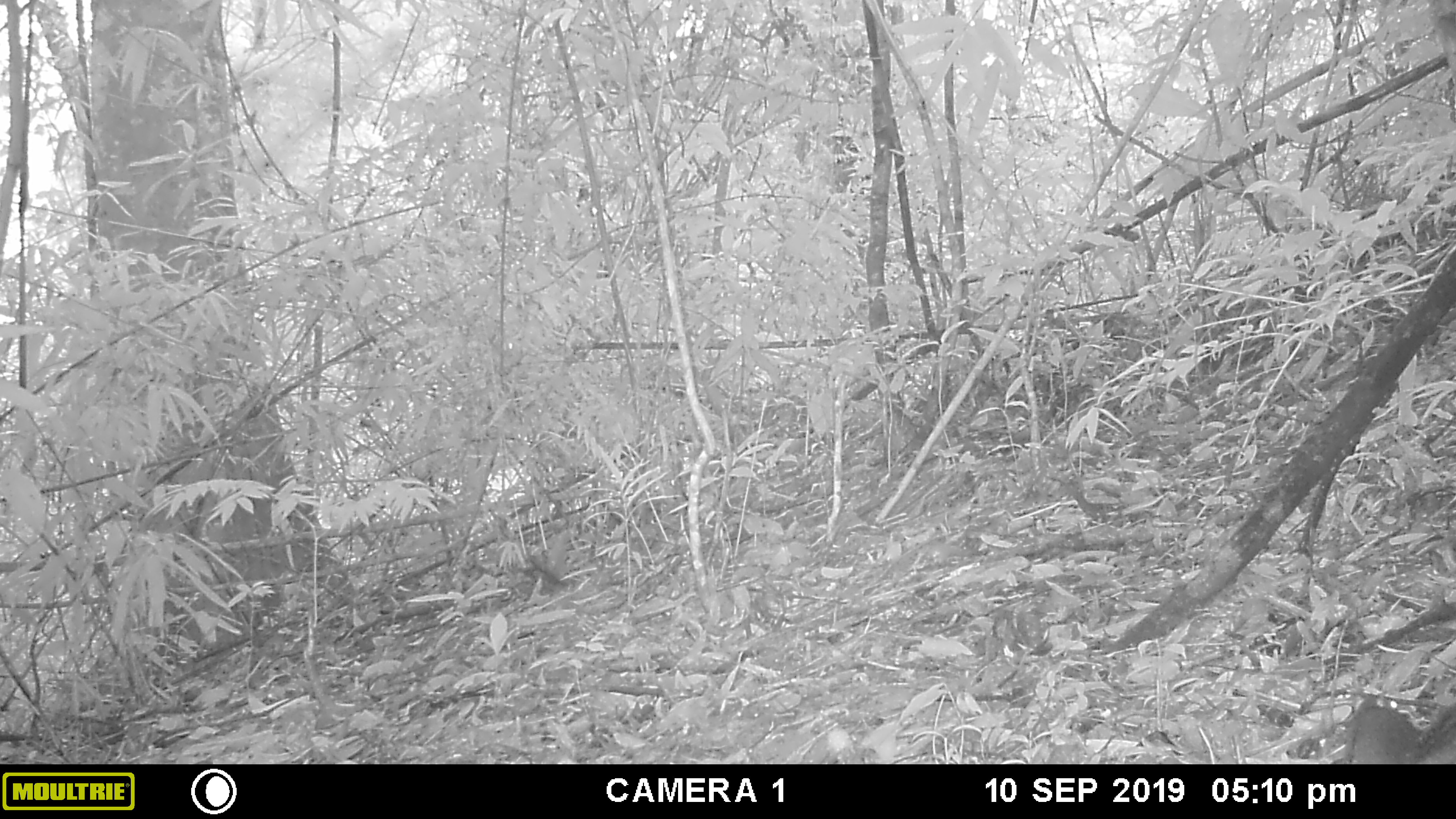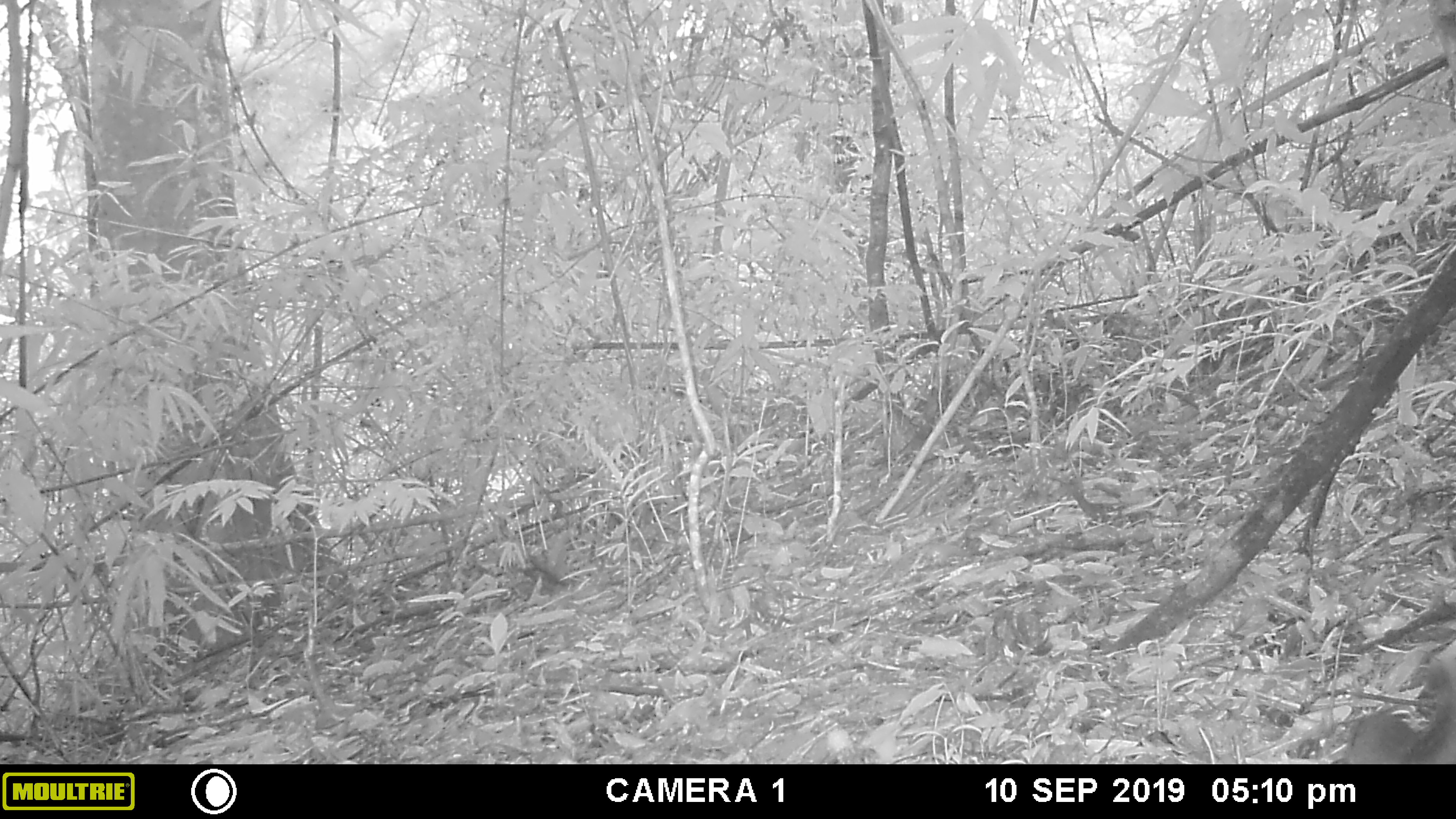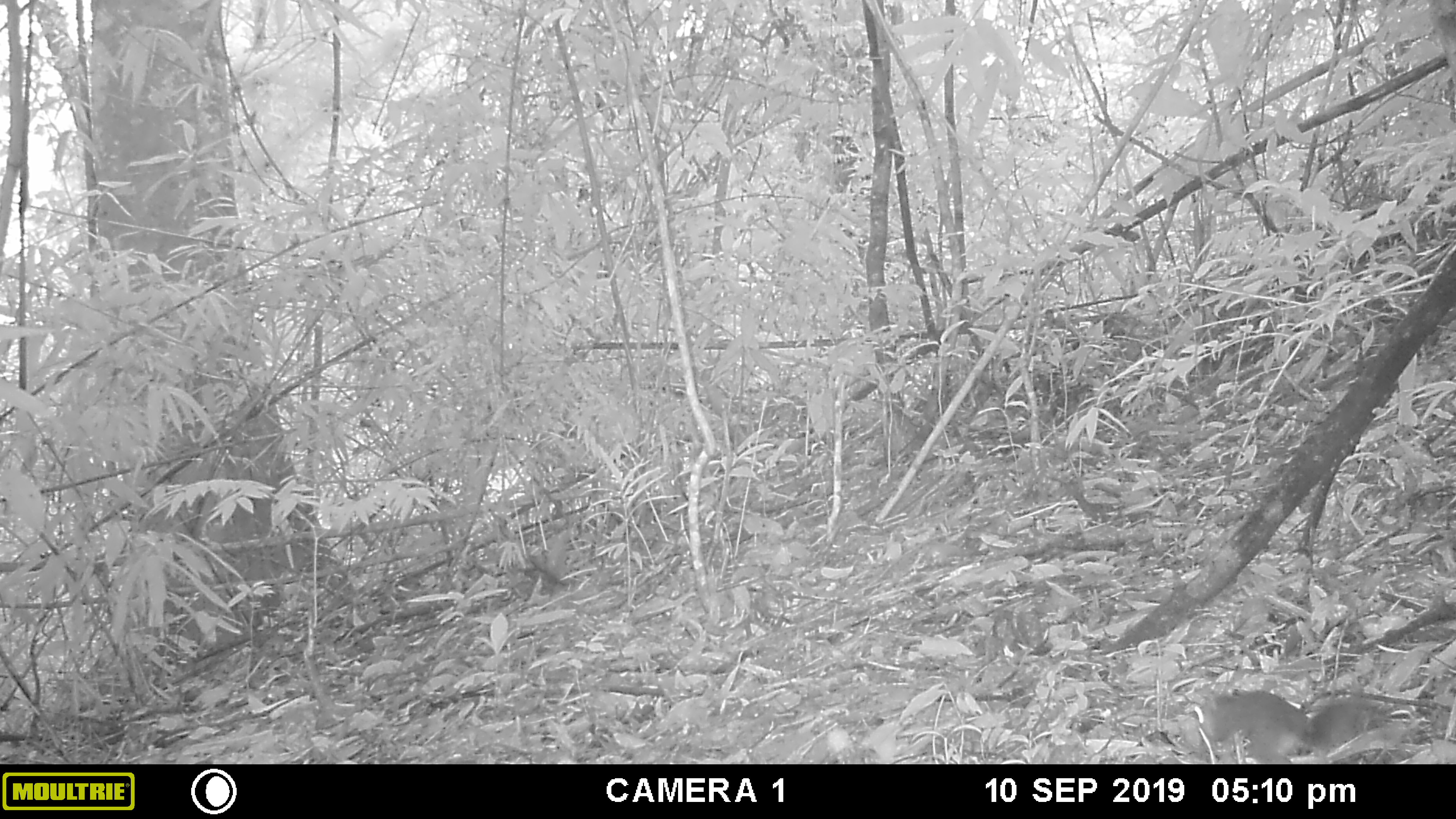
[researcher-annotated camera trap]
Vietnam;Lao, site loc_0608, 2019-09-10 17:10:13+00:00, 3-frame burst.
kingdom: Animalia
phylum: Chordata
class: Mammalia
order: Rodentia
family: Sciuridae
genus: Dremomys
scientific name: Dremomys rufigenis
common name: red-cheeked squirrel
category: red cheeked squirrel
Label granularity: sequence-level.